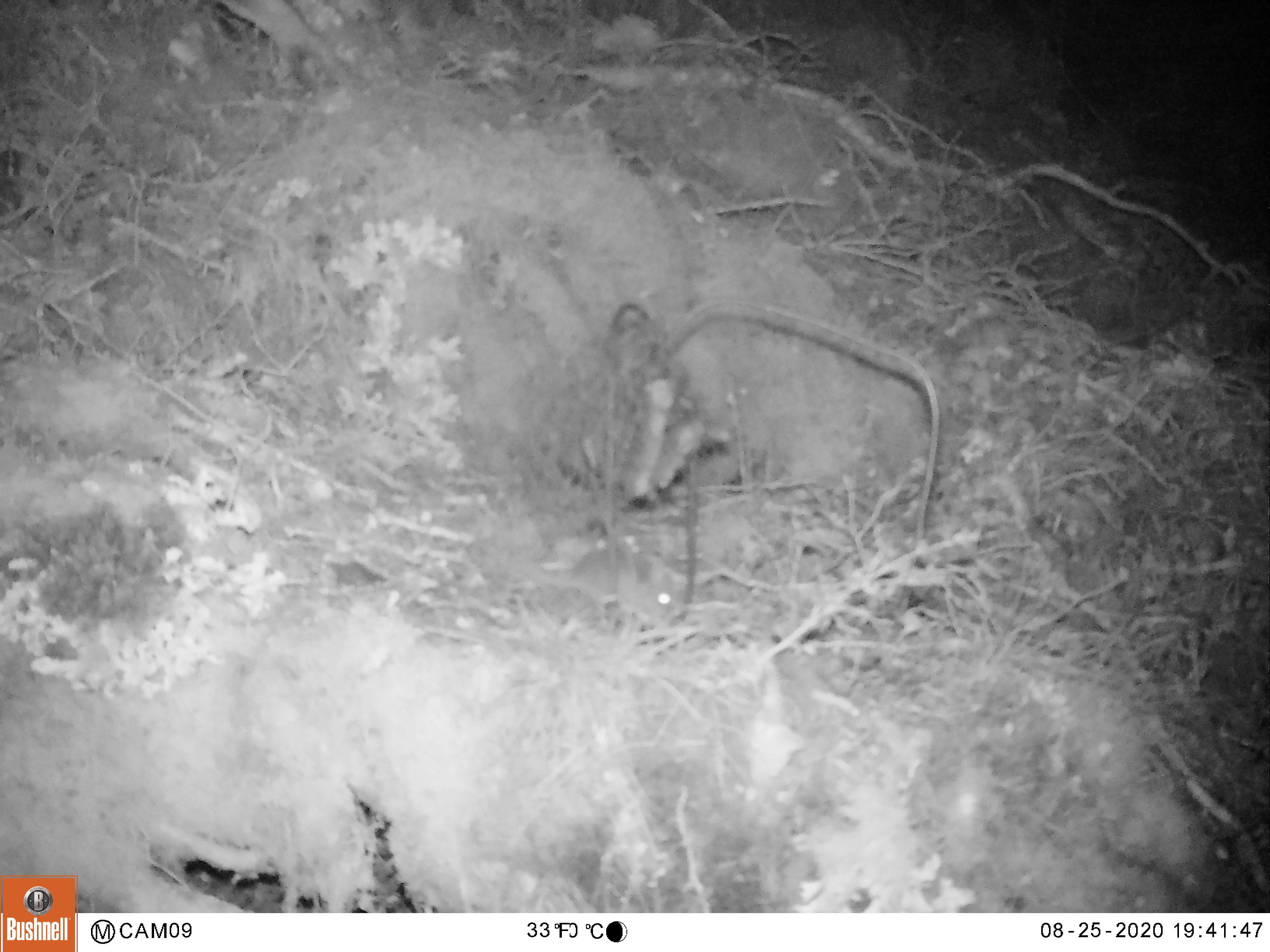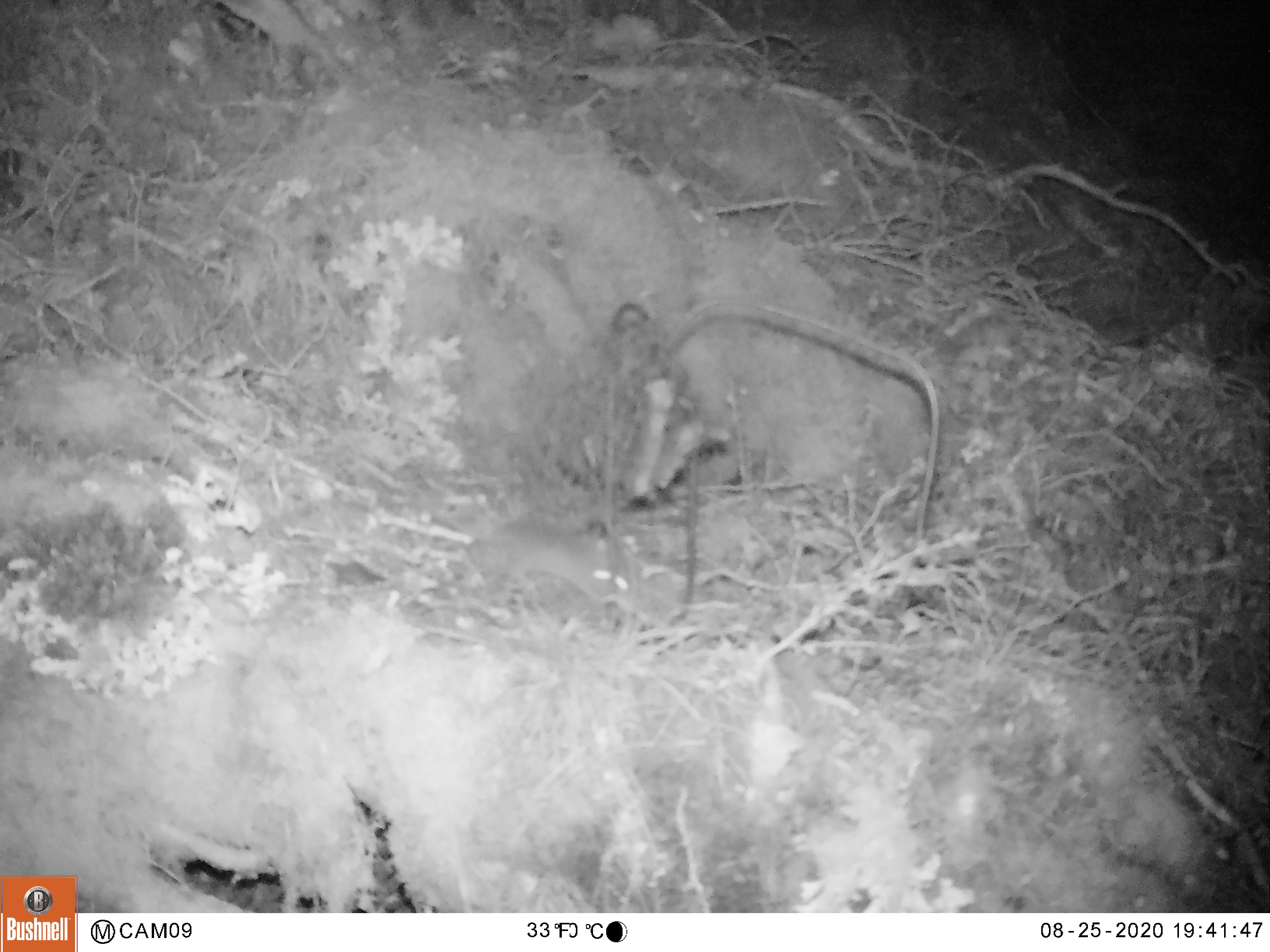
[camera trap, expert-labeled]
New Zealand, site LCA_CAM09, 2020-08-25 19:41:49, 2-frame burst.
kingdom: Animalia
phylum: Chordata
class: Mammalia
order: Rodentia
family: Muridae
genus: Mus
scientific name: Mus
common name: mouse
Mouse (Mus).